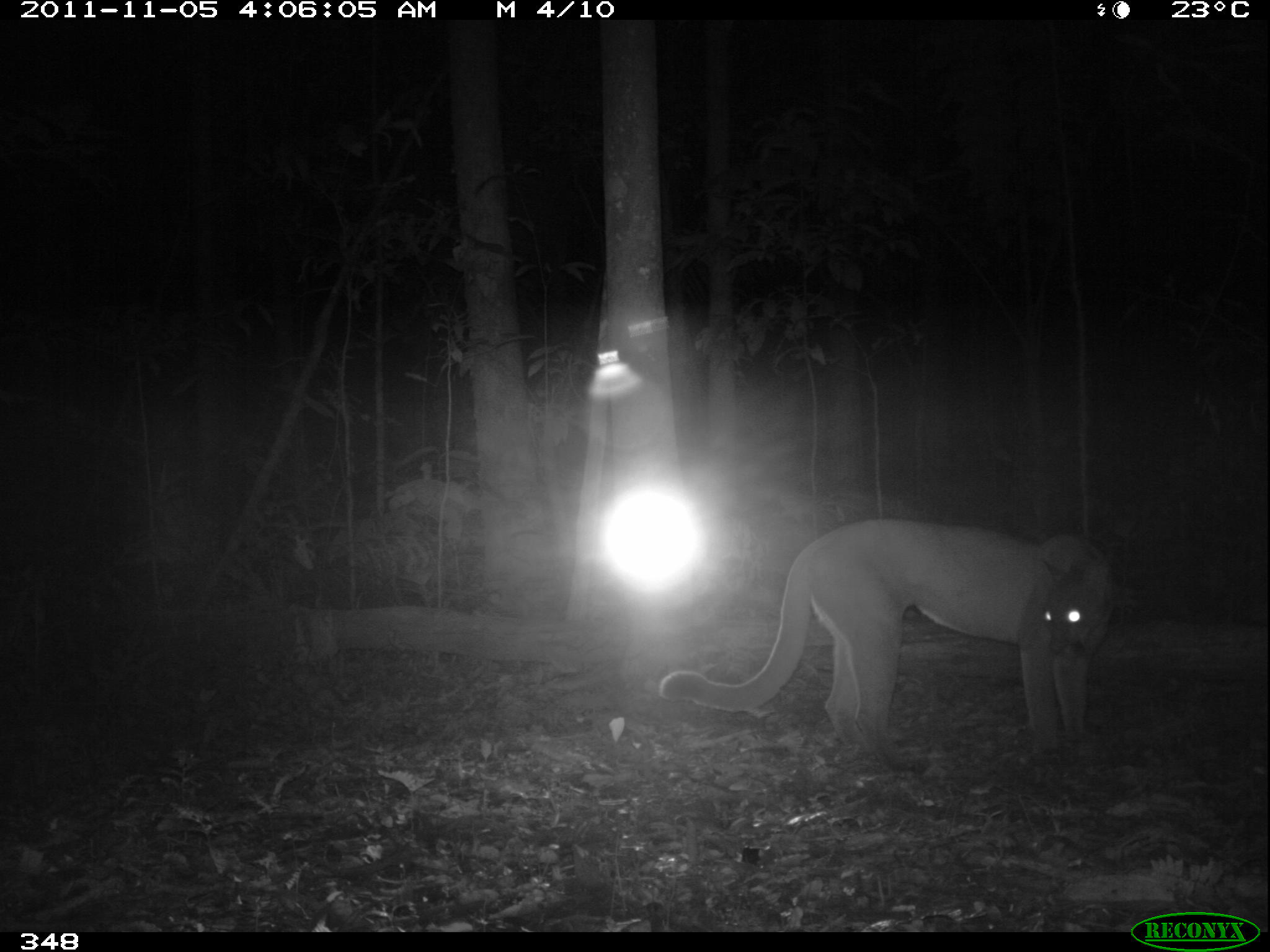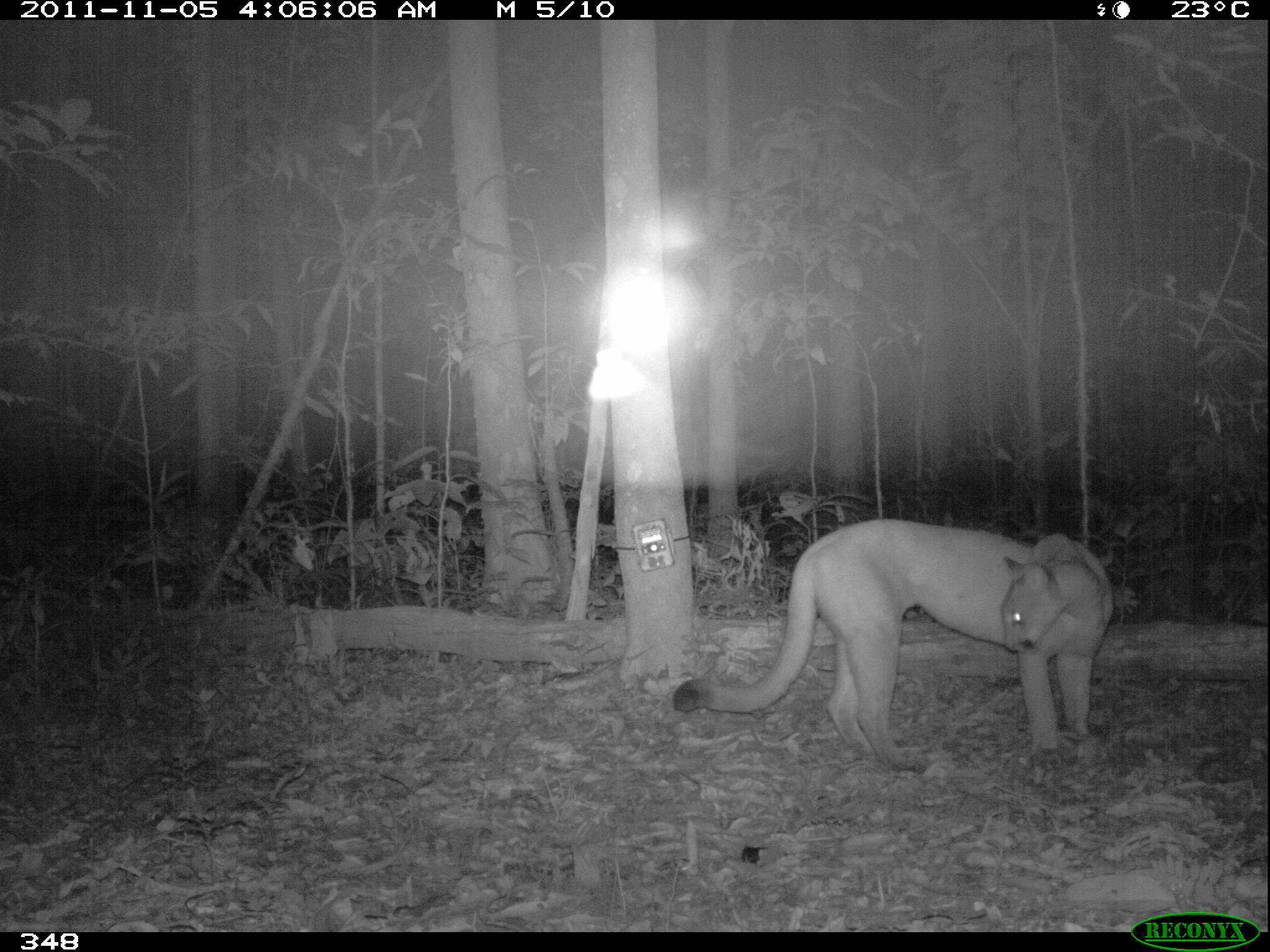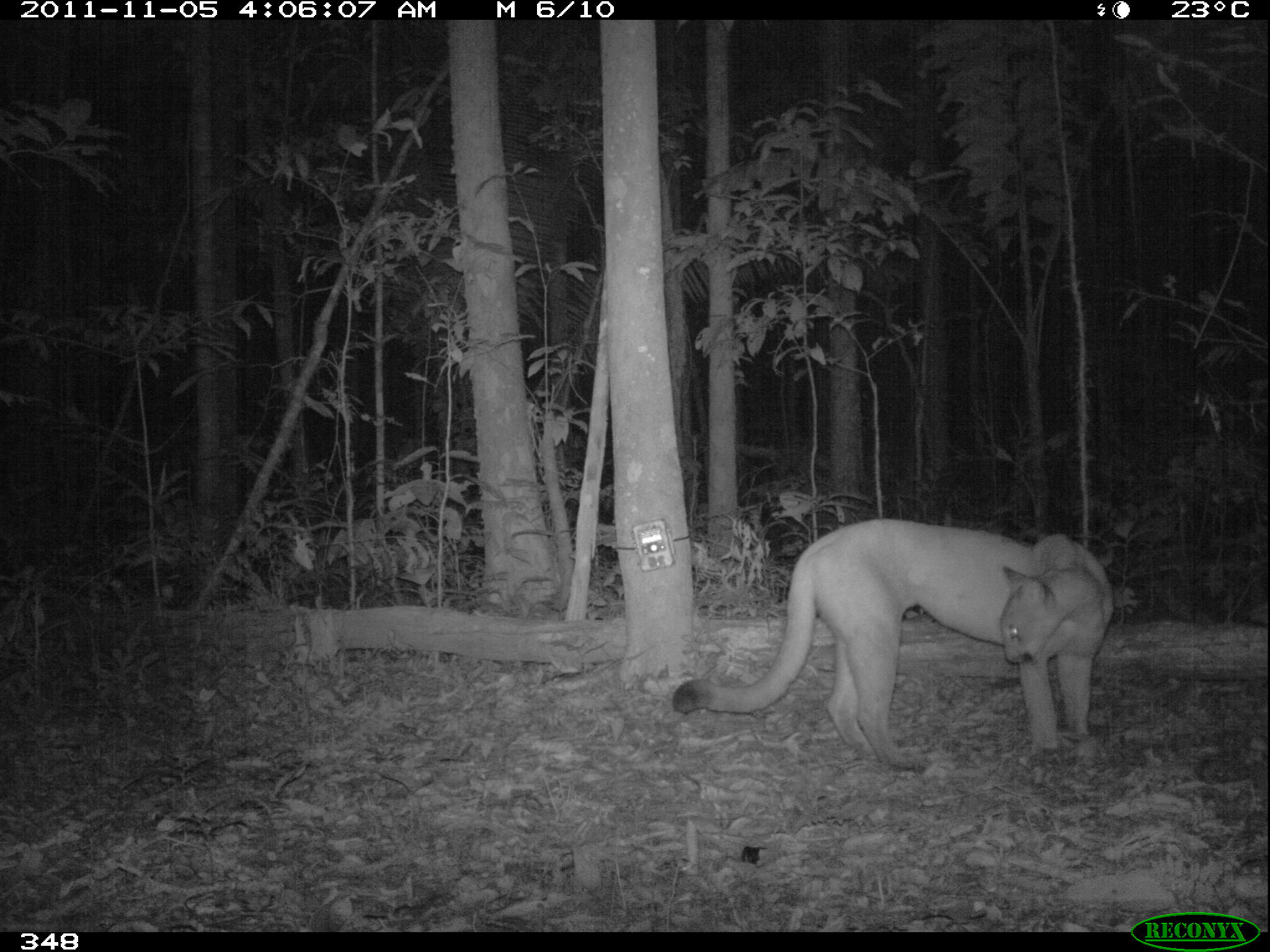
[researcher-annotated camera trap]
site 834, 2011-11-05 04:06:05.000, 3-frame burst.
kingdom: Animalia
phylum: Chordata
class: Mammalia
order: Carnivora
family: Felidae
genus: Puma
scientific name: Puma concolor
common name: mountain lion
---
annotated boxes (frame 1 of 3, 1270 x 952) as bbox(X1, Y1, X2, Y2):
puma concolor: bbox(660, 507, 1119, 774)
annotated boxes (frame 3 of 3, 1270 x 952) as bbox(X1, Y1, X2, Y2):
puma concolor: bbox(671, 511, 1114, 773)